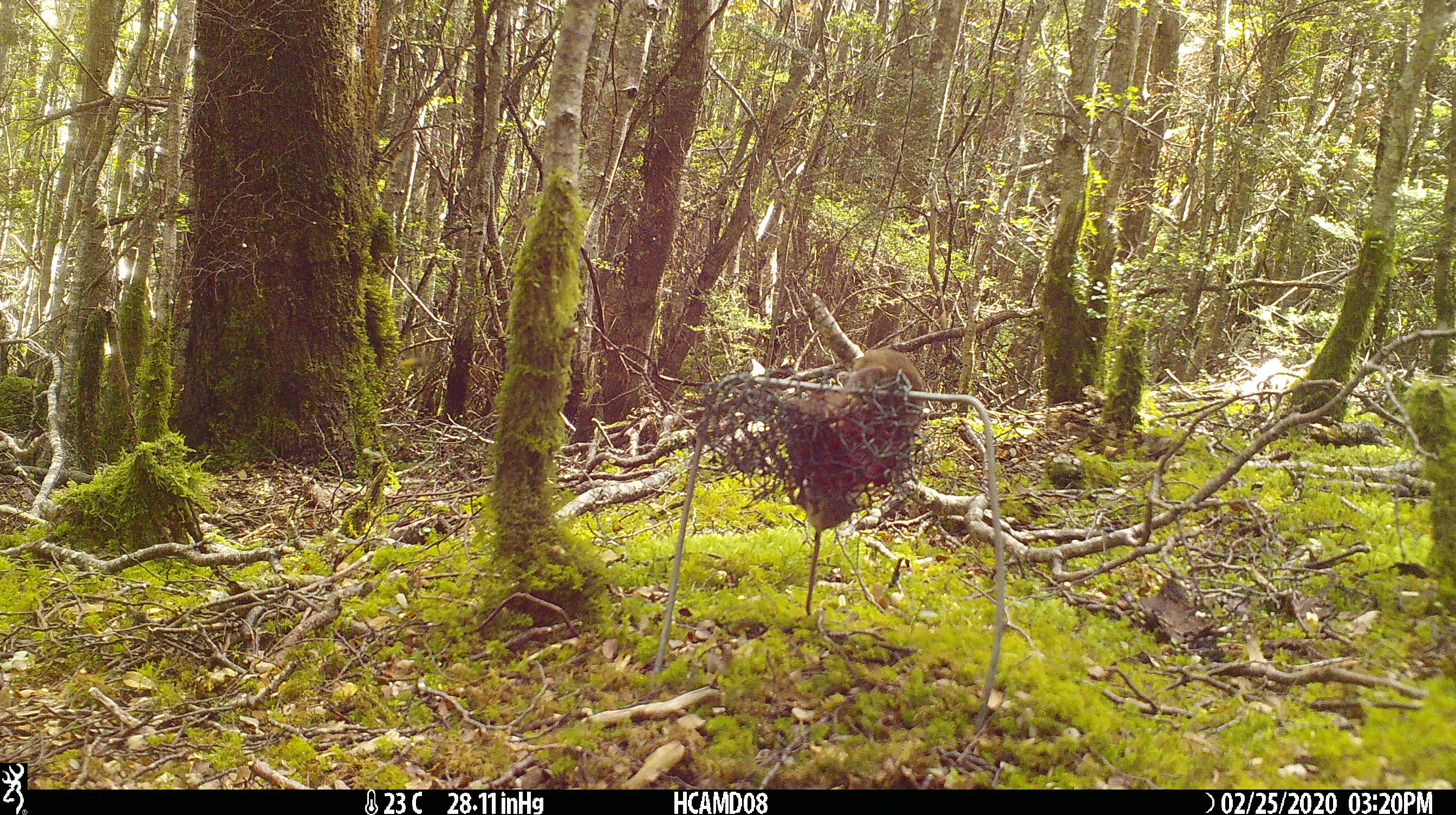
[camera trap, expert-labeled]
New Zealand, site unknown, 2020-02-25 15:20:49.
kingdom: Animalia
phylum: Chordata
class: Mammalia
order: Rodentia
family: Muridae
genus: Mus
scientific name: Mus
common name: mouse